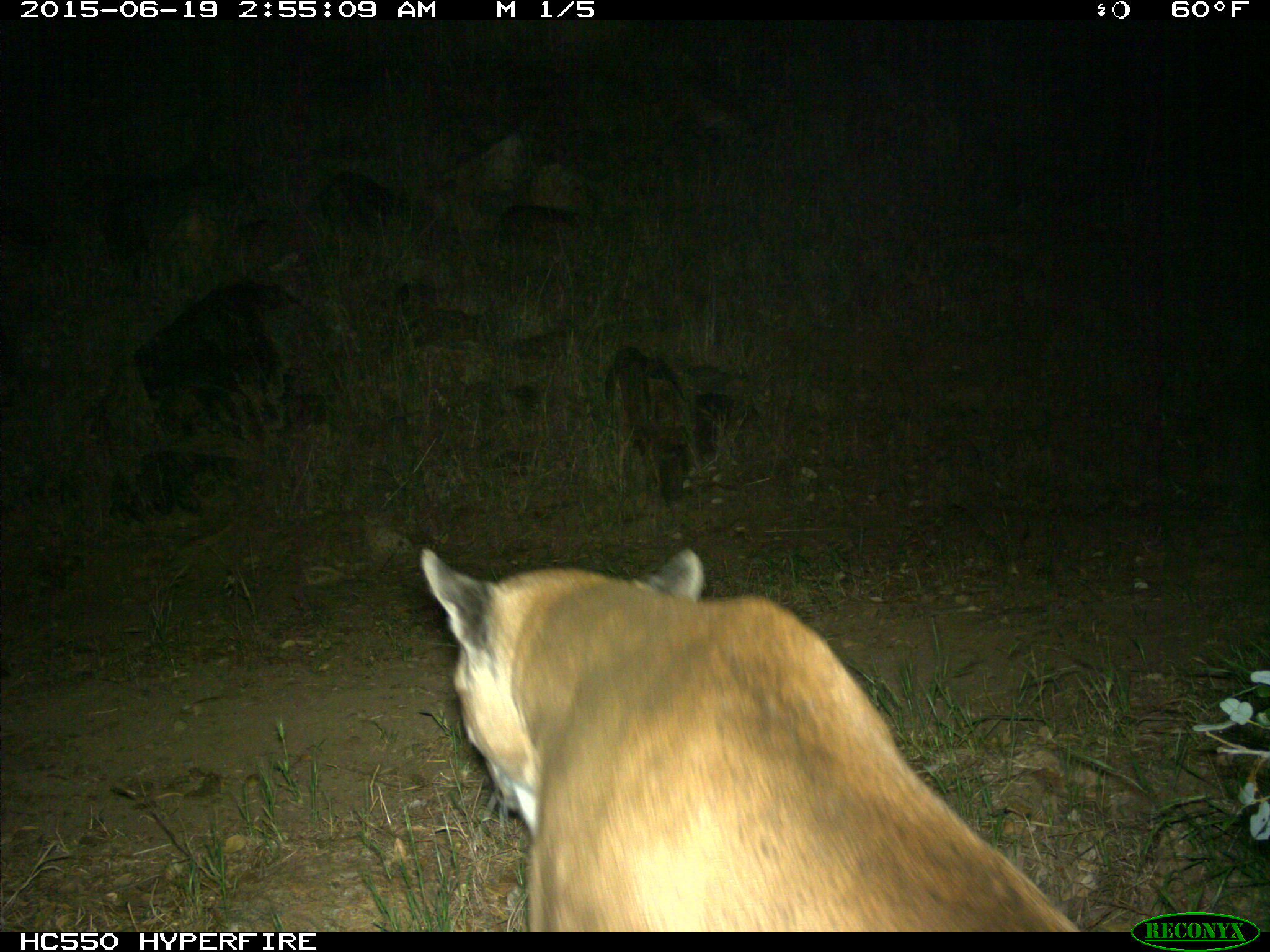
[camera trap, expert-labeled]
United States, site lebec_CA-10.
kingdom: Animalia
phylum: Chordata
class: Mammalia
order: Carnivora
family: Felidae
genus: Puma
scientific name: Puma concolor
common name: mountain lion